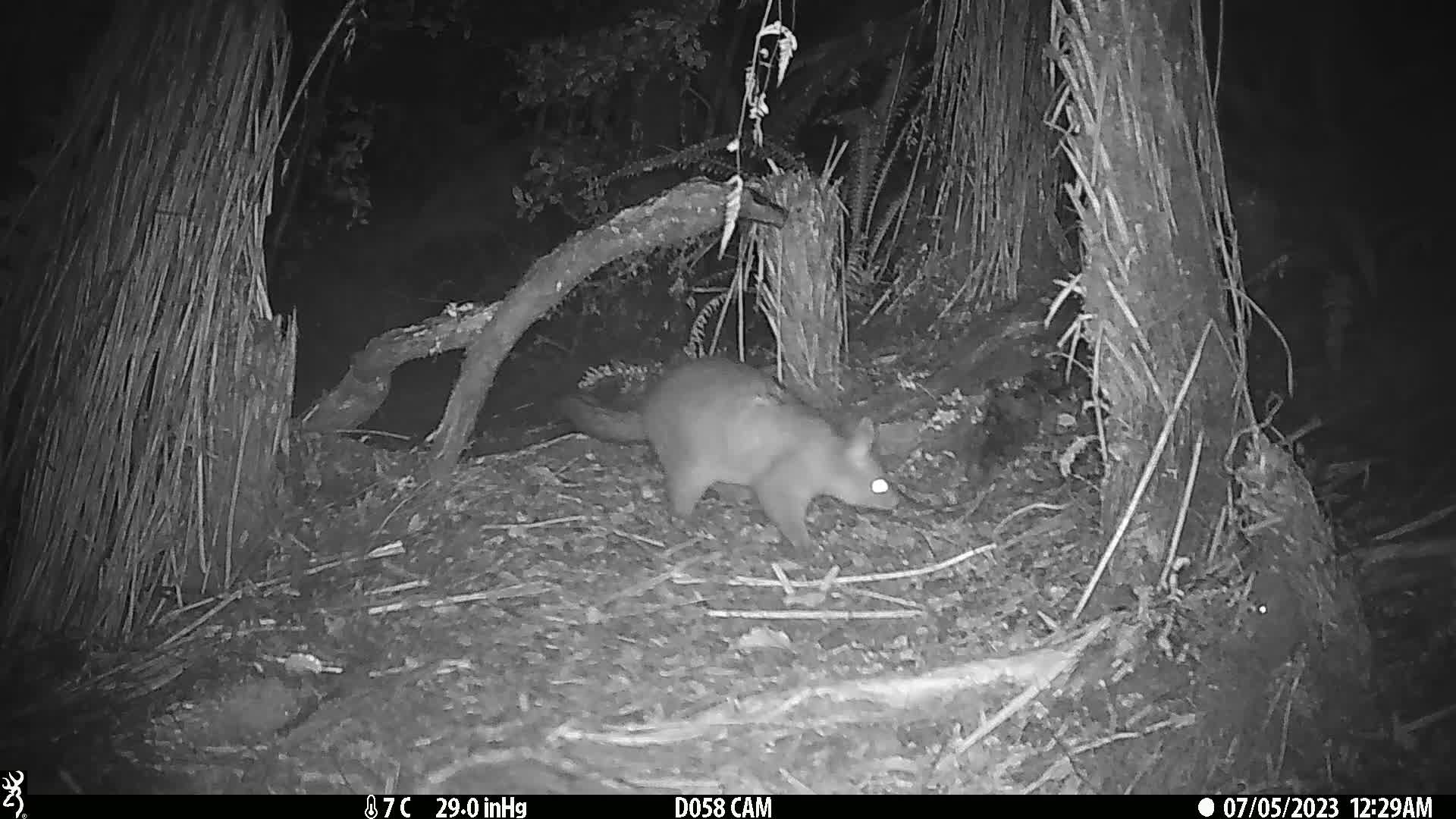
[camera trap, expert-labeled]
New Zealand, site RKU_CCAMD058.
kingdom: Animalia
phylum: Chordata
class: Mammalia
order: Diprotodontia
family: Phalangeridae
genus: Trichosurus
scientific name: Trichosurus vulpecula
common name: common brushtail possum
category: possum